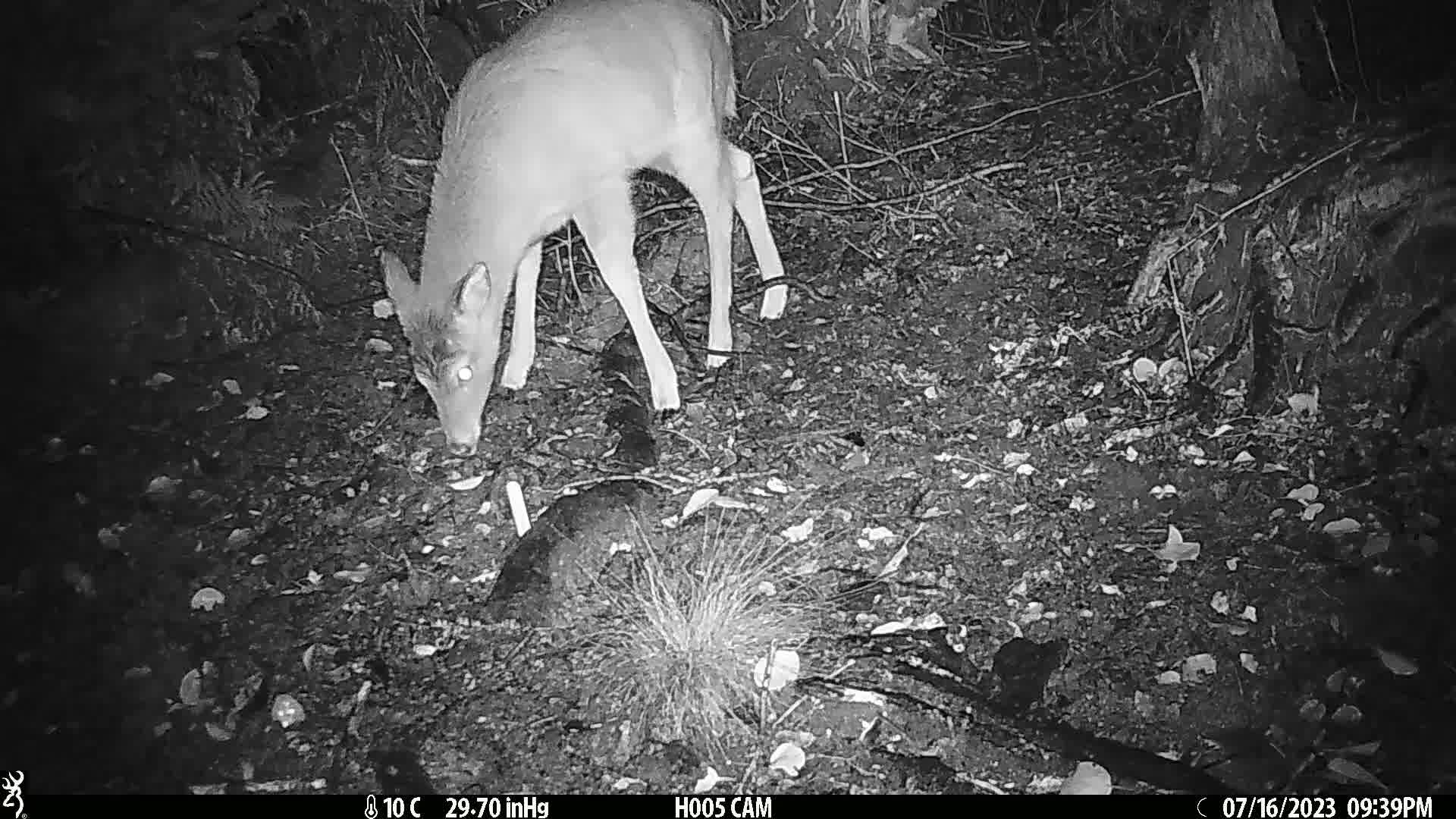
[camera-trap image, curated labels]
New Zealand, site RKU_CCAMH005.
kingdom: Animalia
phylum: Chordata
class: Mammalia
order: Artiodactyla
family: Cervidae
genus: Odocoileus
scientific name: Odocoileus virginianus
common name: white-tailed deer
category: white tailed deer